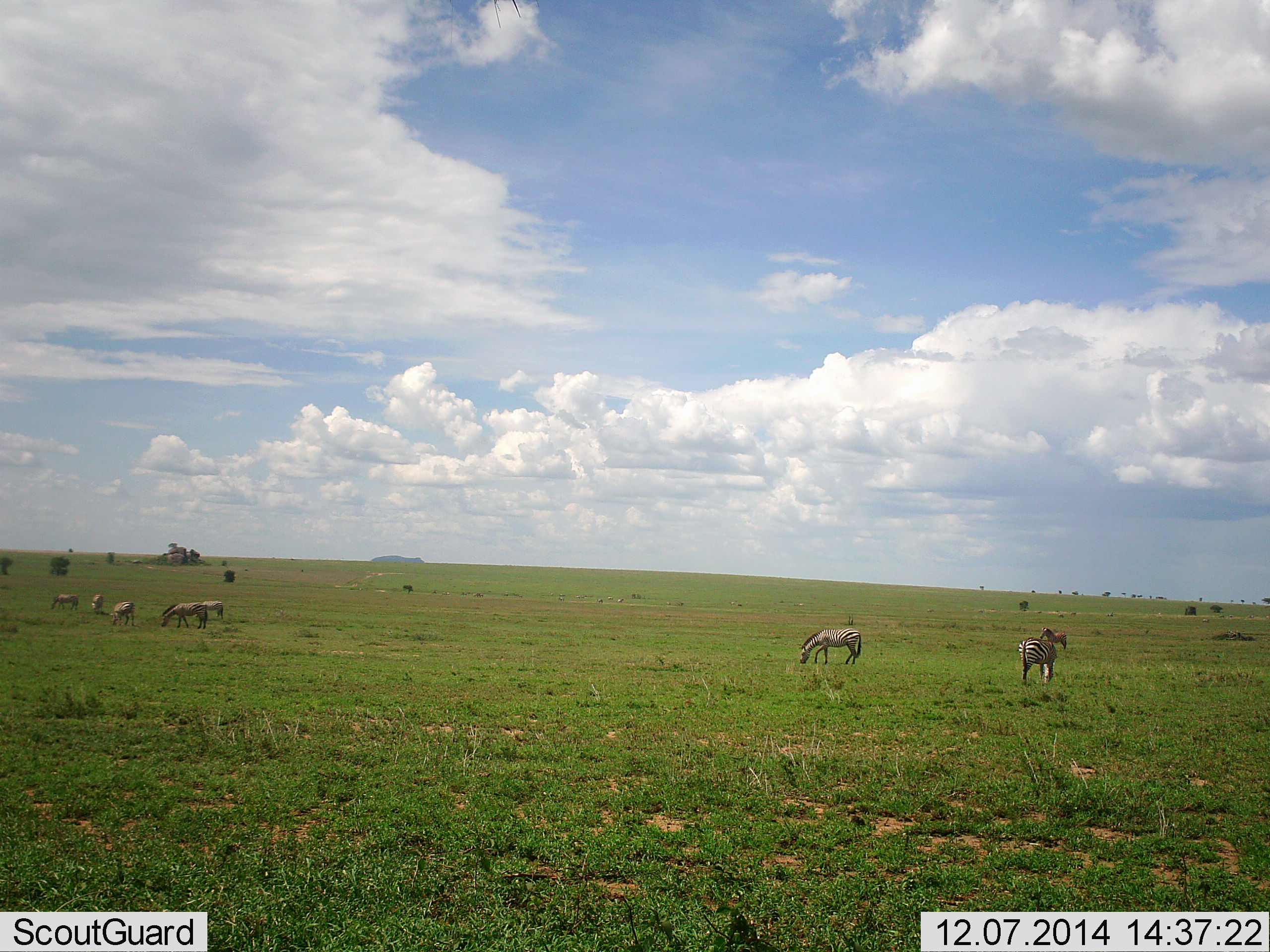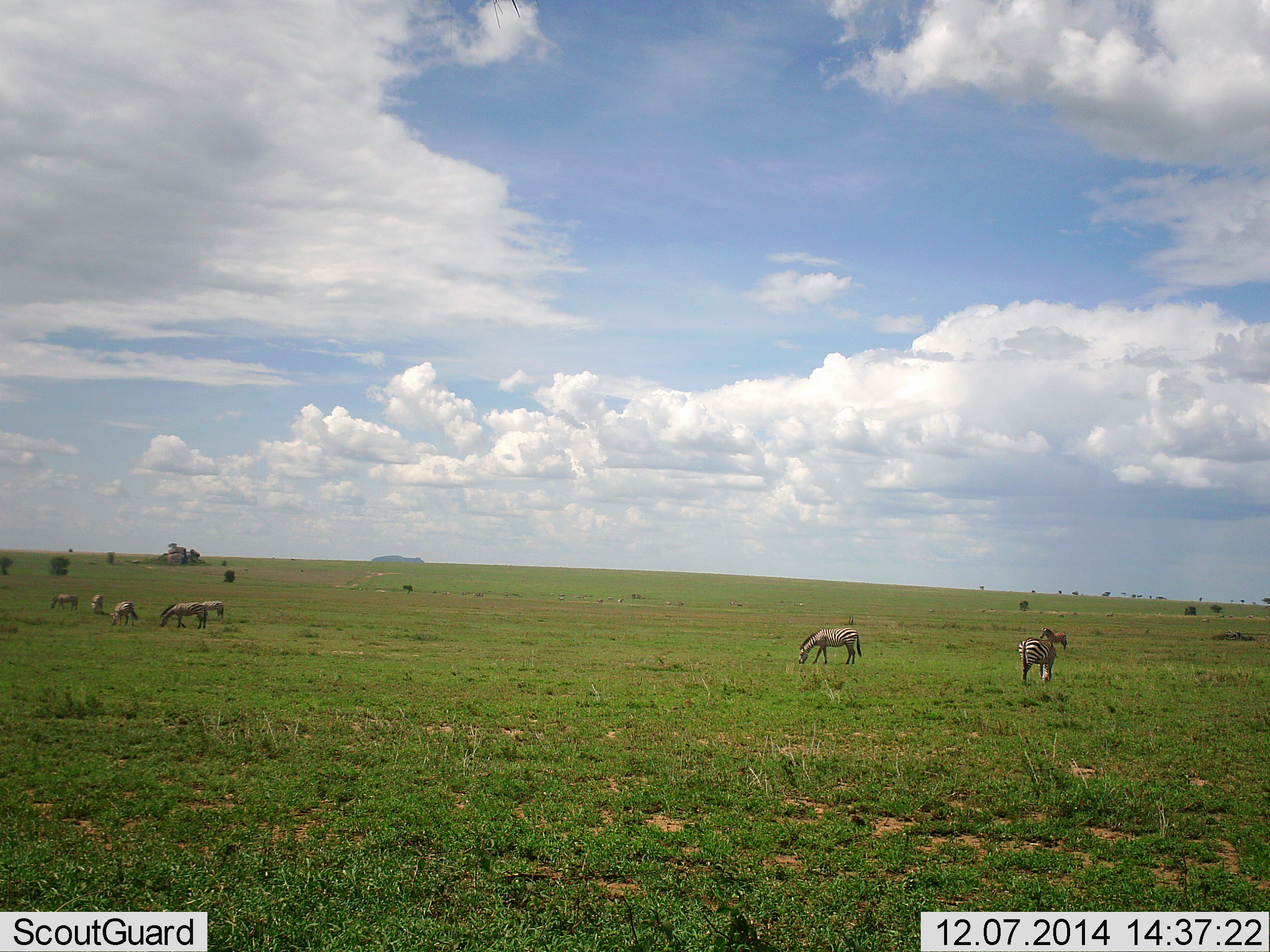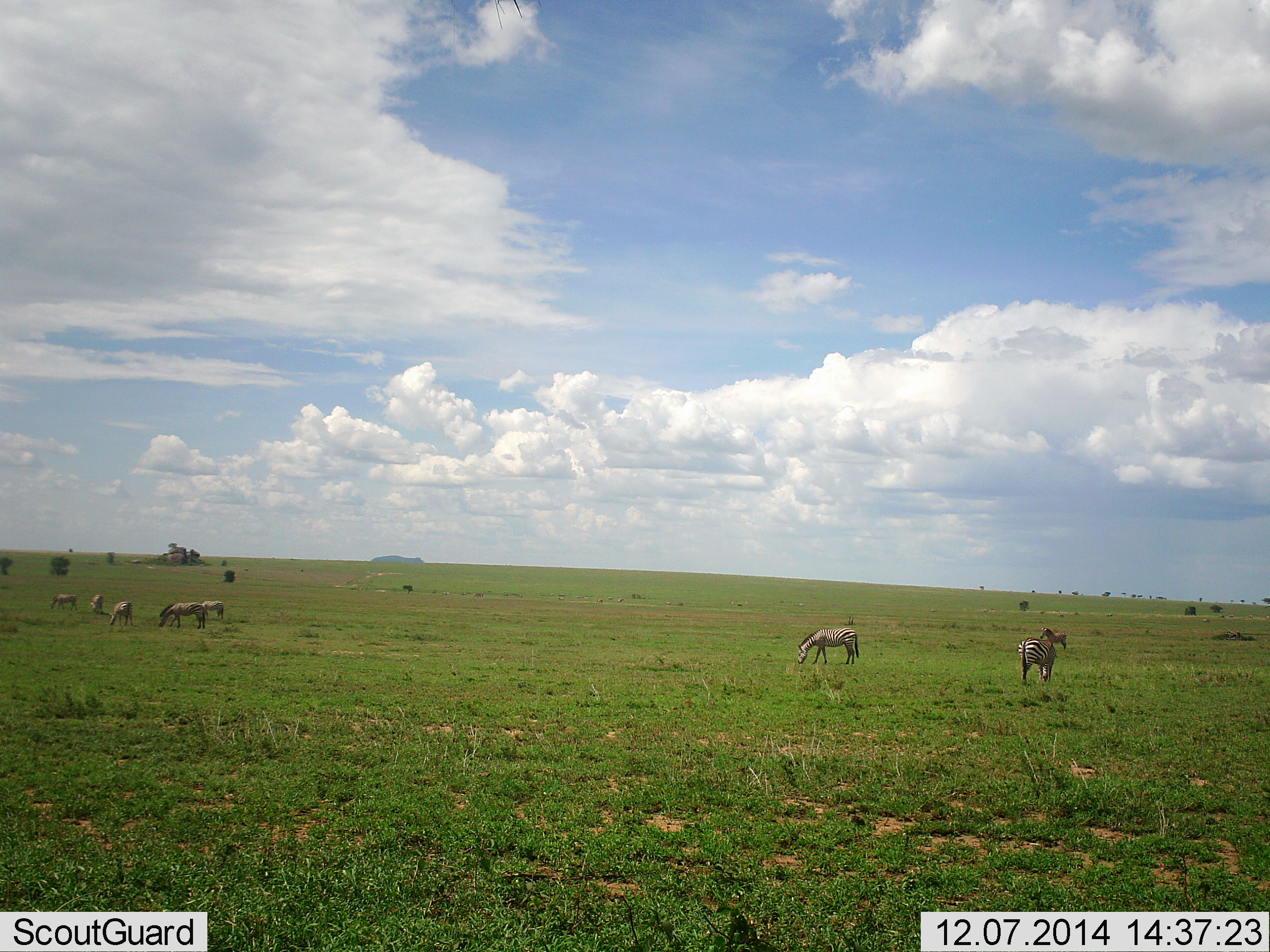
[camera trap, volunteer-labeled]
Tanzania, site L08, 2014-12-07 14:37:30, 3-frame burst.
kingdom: Animalia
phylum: Chordata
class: Mammalia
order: Perissodactyla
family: Equidae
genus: Equus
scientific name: Equus quagga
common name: plains zebra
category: zebra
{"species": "zebra (plains zebra) (Equus quagga)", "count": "8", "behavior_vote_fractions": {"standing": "50%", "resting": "0%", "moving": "0%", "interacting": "0%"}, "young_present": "0%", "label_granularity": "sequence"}